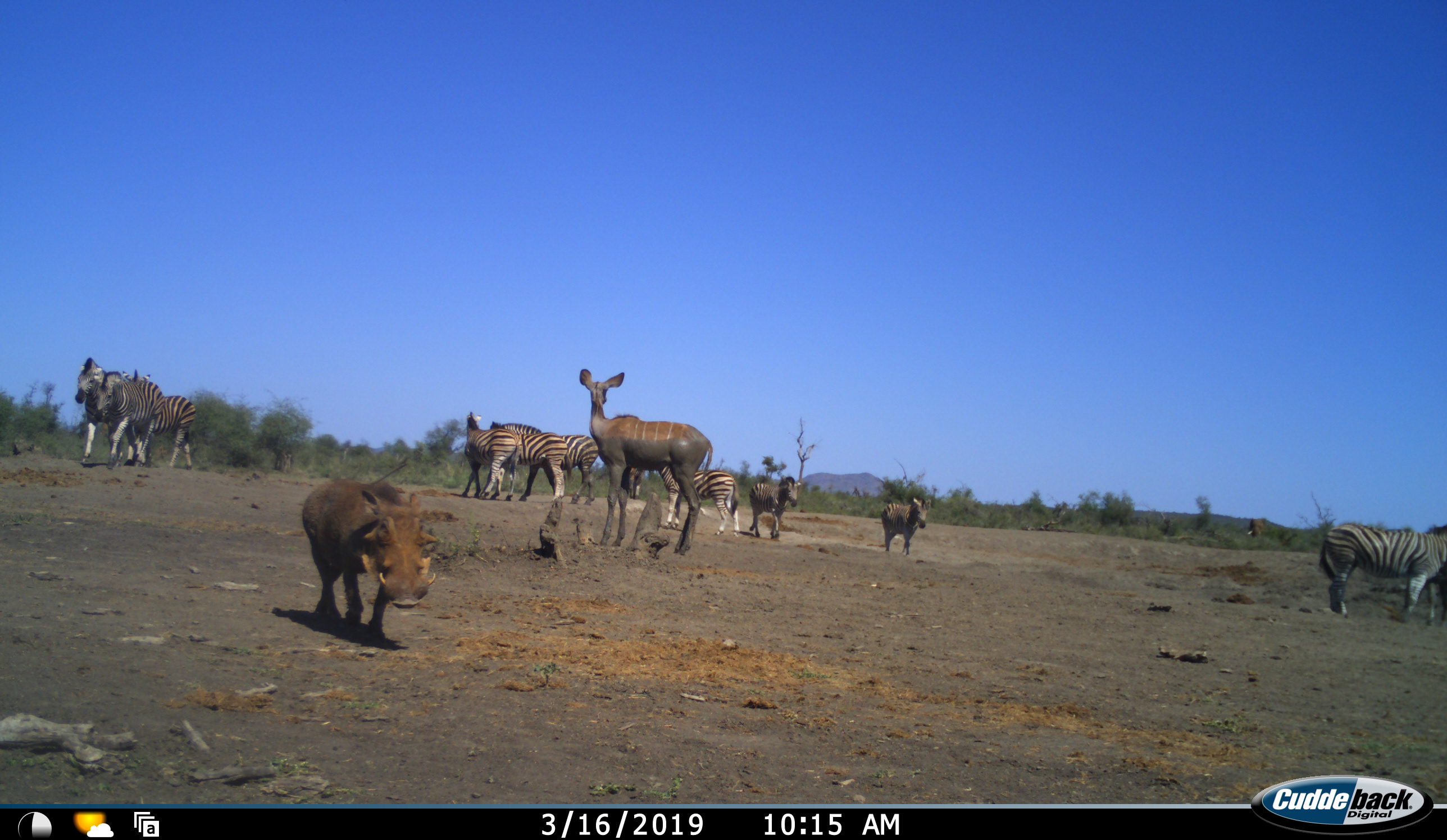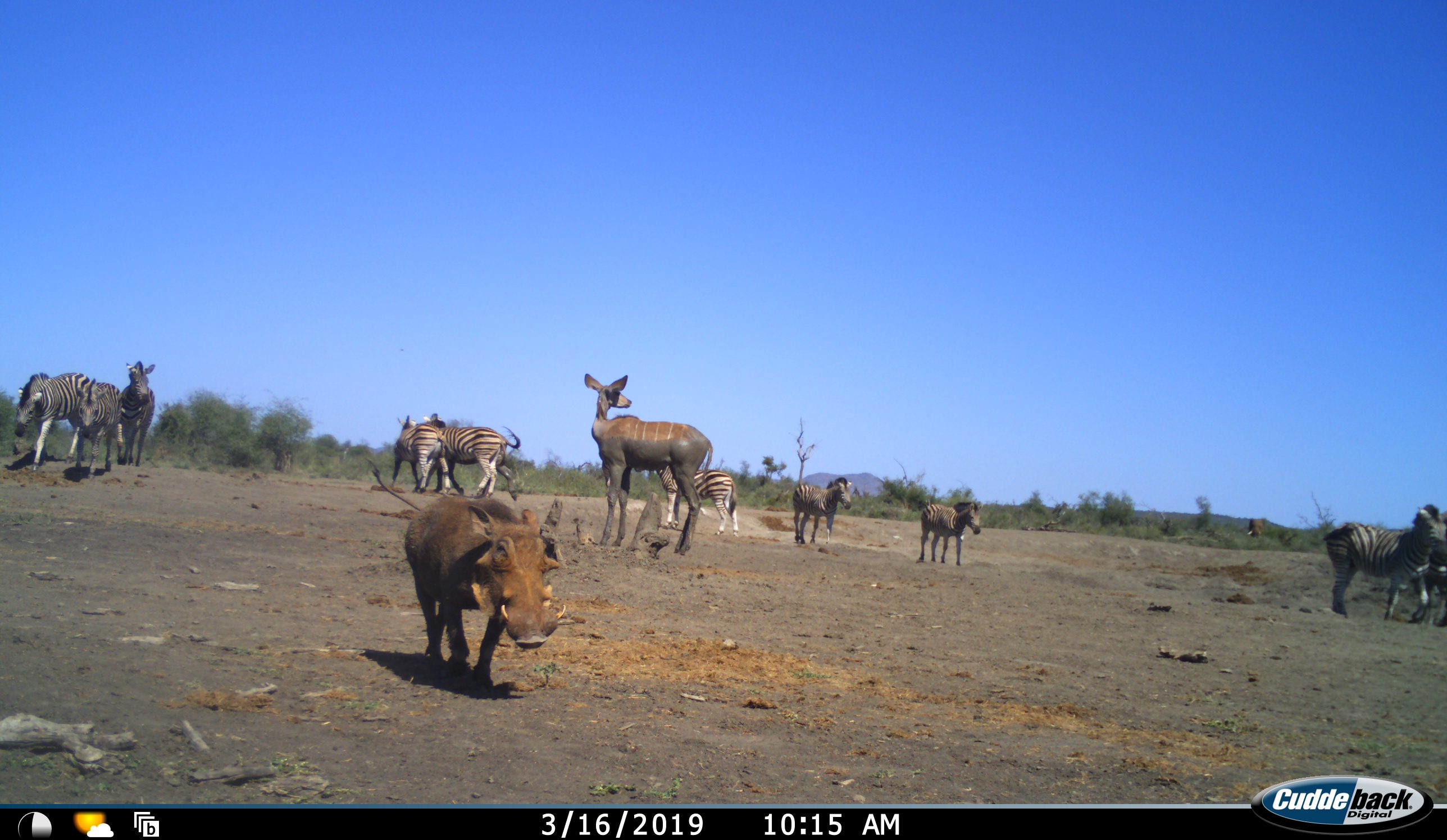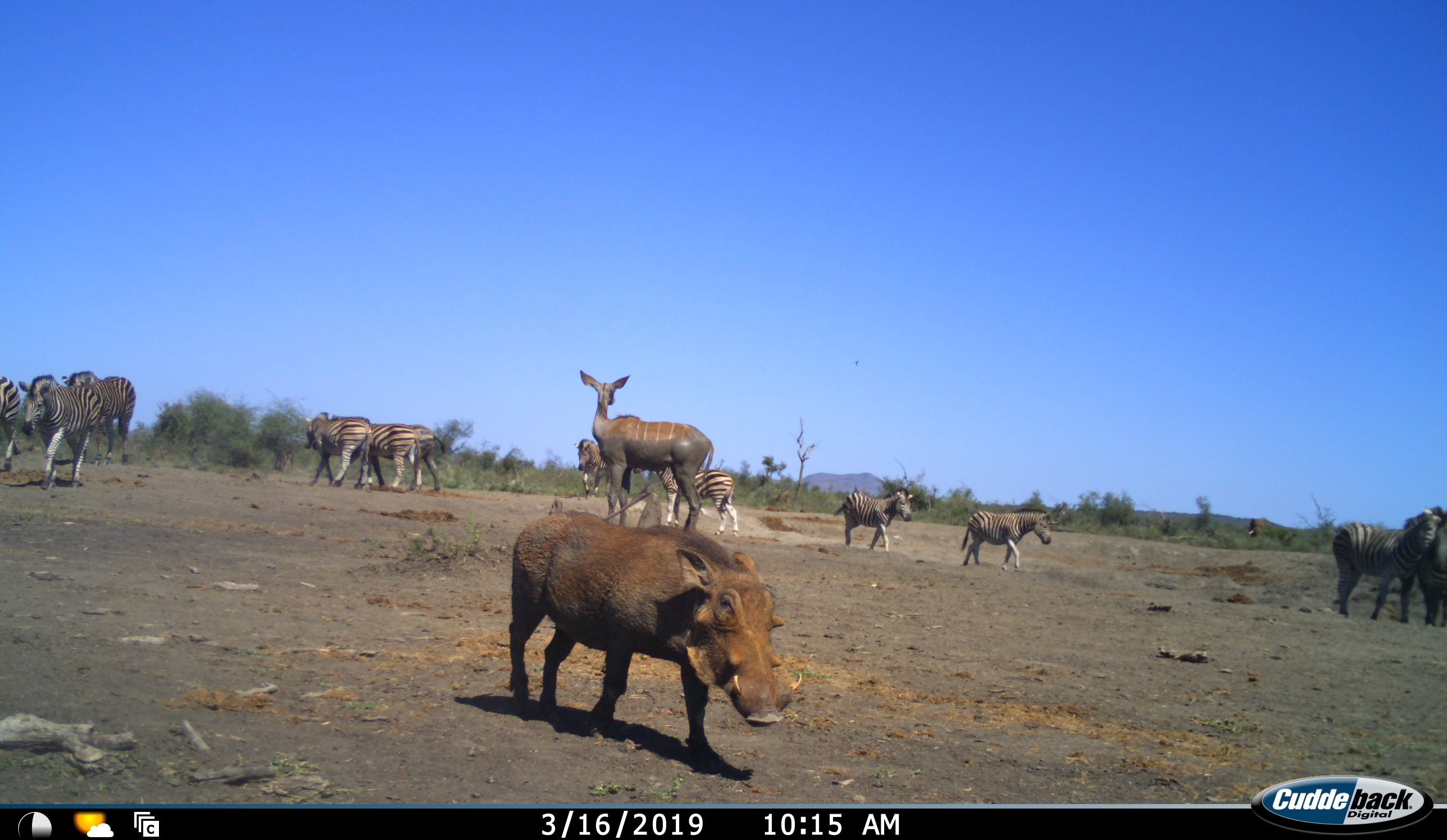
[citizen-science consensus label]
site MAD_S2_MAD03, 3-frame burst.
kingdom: Animalia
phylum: Chordata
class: Mammalia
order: Artiodactyla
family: Bovidae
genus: Tragelaphus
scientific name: Tragelaphus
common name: kudu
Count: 1.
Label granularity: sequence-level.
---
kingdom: Animalia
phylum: Chordata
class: Mammalia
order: Artiodactyla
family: Suidae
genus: Phacochoerus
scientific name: Phacochoerus africanus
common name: warthog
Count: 1.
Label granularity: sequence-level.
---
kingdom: Animalia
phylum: Chordata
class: Mammalia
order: Perissodactyla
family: Equidae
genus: Equus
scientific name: Equus quagga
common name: plains zebra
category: zebraplains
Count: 10.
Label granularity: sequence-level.